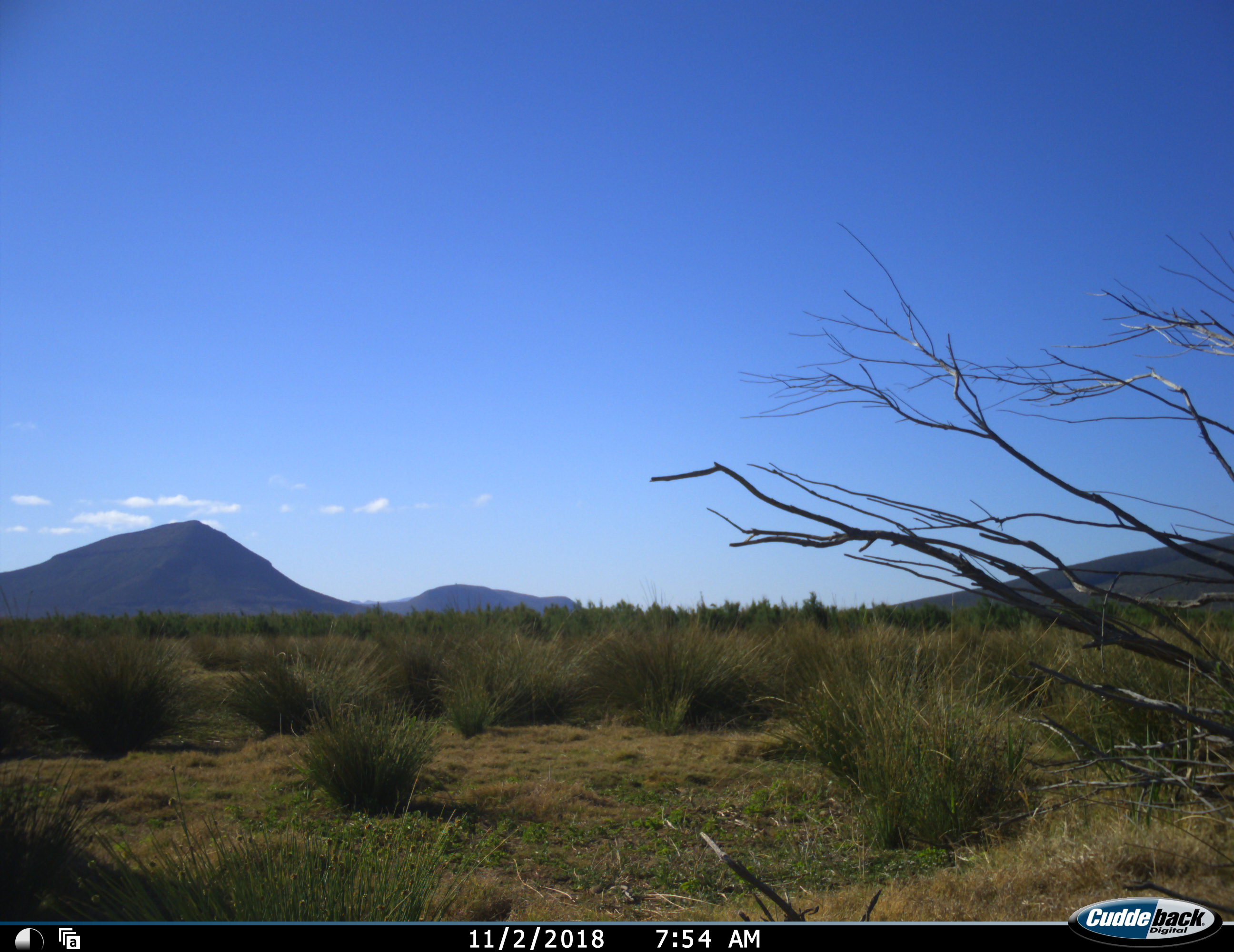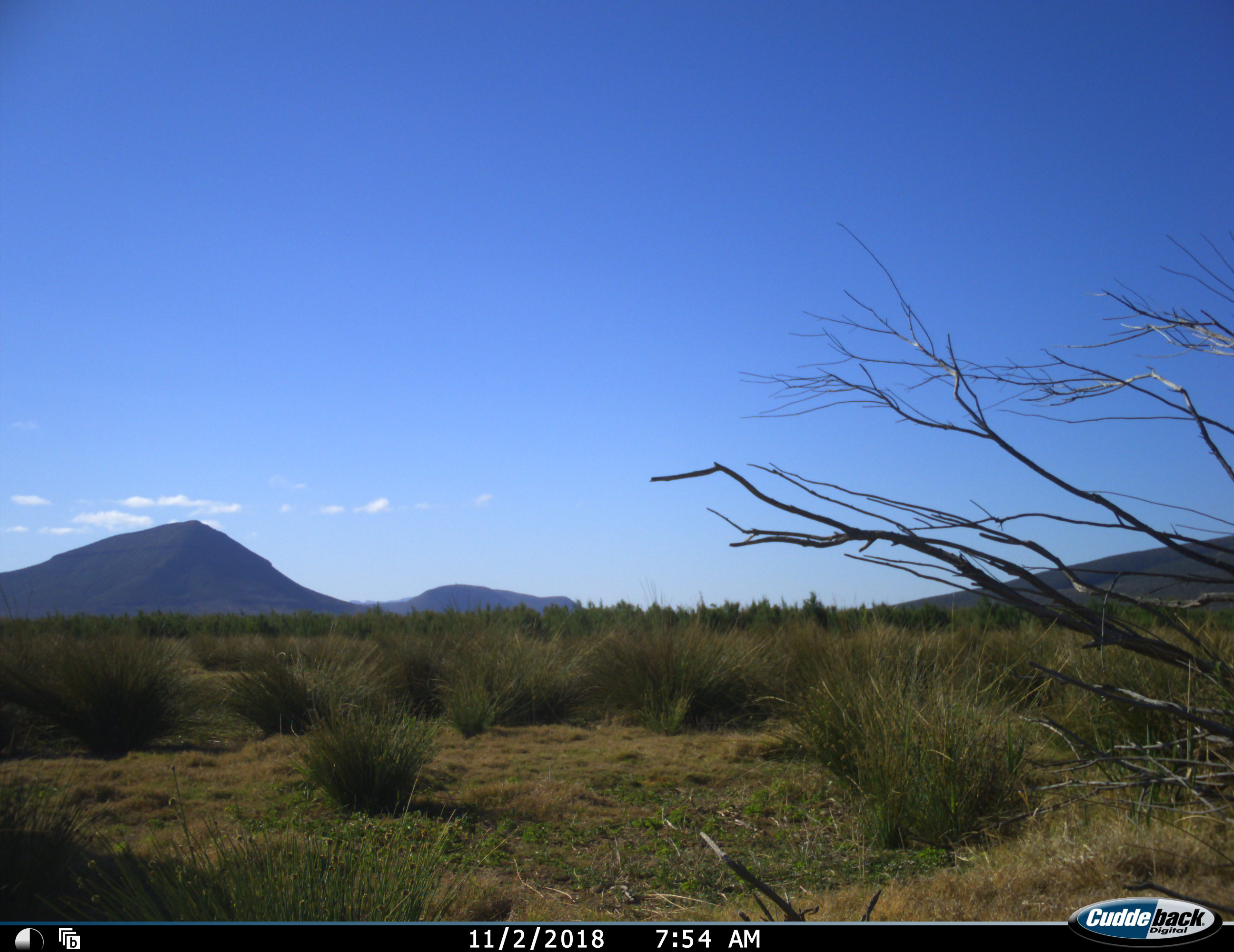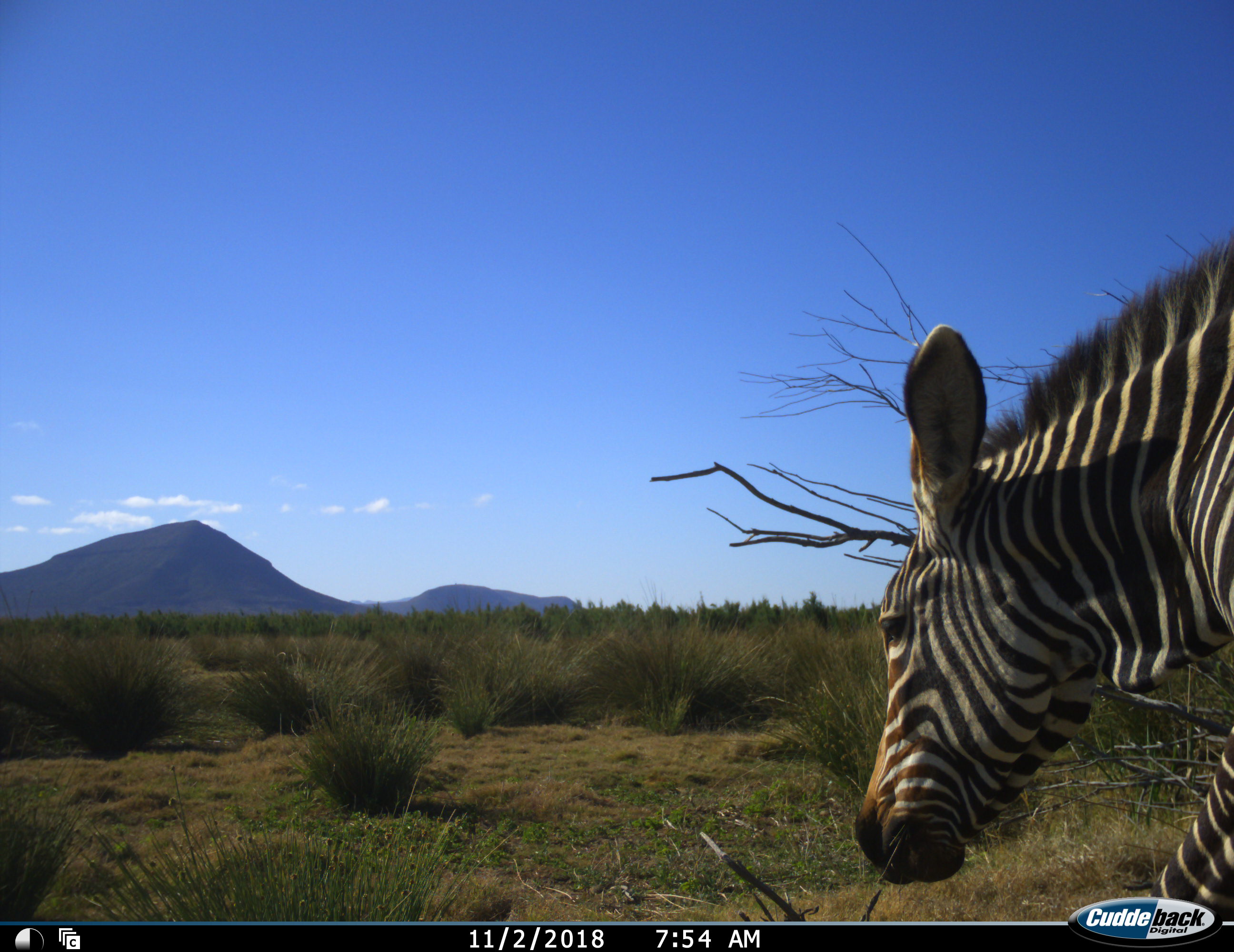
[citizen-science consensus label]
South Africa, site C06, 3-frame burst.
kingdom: Animalia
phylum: Chordata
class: Mammalia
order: Perissodactyla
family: Equidae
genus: Equus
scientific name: Equus zebra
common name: mountain zebra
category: zebramountain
Zebramountain (mountain zebra) (Equus zebra), count 1. Behavior (volunteer vote fractions): standing 0%, resting 0%, moving 100%, interacting 0%. Young present (vote fraction): 0%. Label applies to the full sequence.